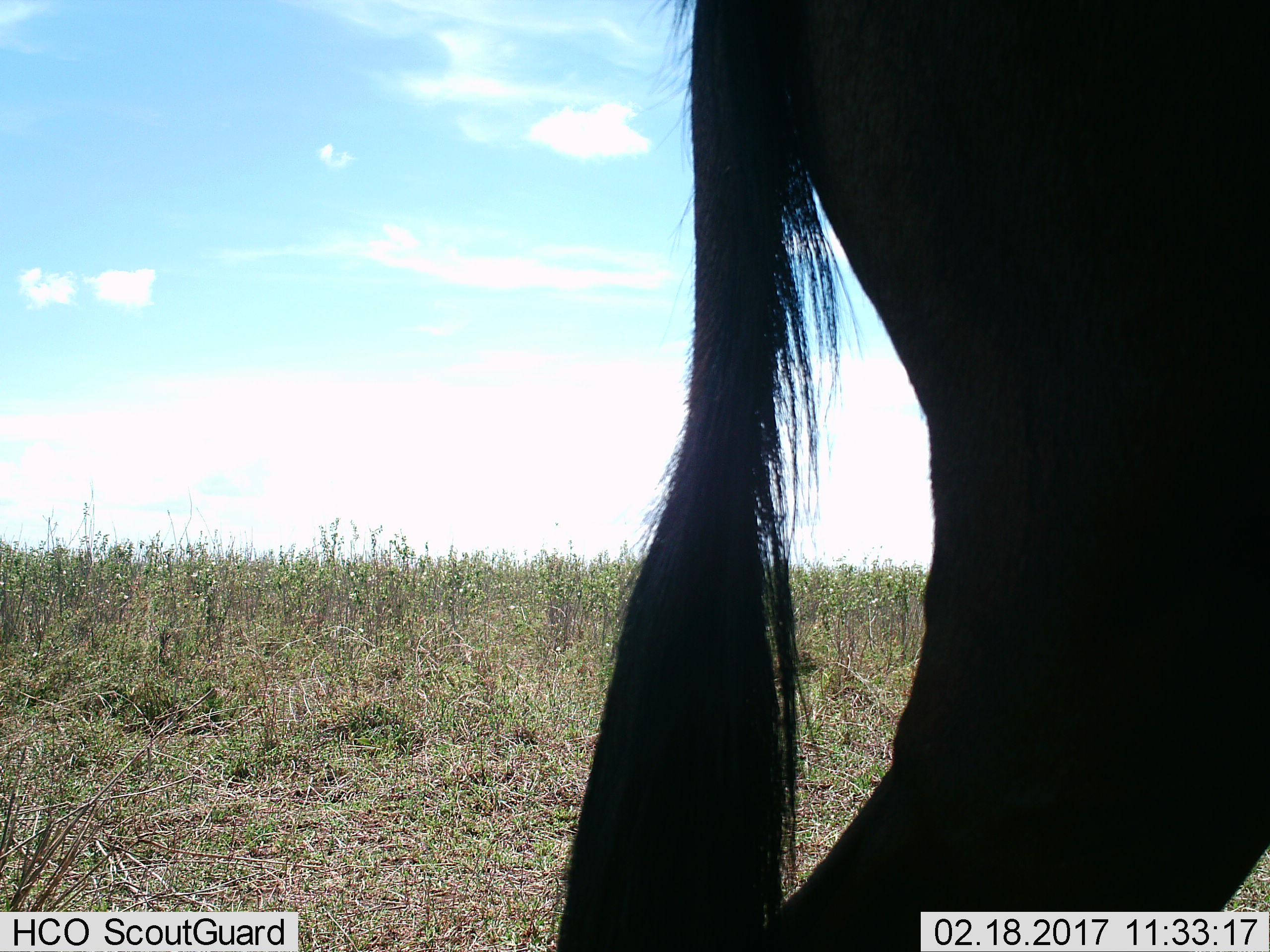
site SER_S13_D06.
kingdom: Animalia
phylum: Chordata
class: Mammalia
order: Artiodactyla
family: Bovidae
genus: Connochaetes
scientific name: Connochaetes taurinus taurinus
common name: blue wildebeest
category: wildebeestblue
Wildebeestblue (blue wildebeest) (Connochaetes taurinus taurinus), count 1. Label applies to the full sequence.